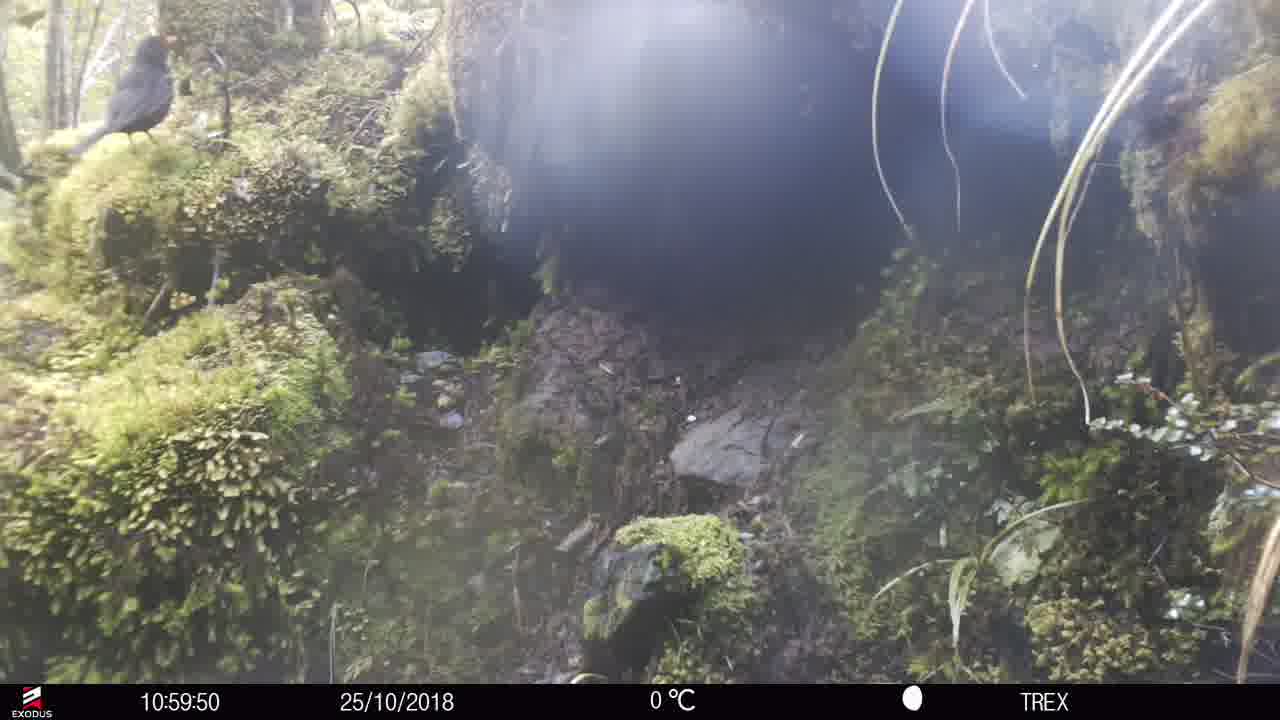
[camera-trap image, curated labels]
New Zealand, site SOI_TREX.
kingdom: Animalia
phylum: Chordata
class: Aves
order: Passeriformes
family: Turdidae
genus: Turdus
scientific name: Turdus merula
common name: eurasian blackbird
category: blackbird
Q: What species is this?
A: Blackbird (eurasian blackbird) (Turdus merula).